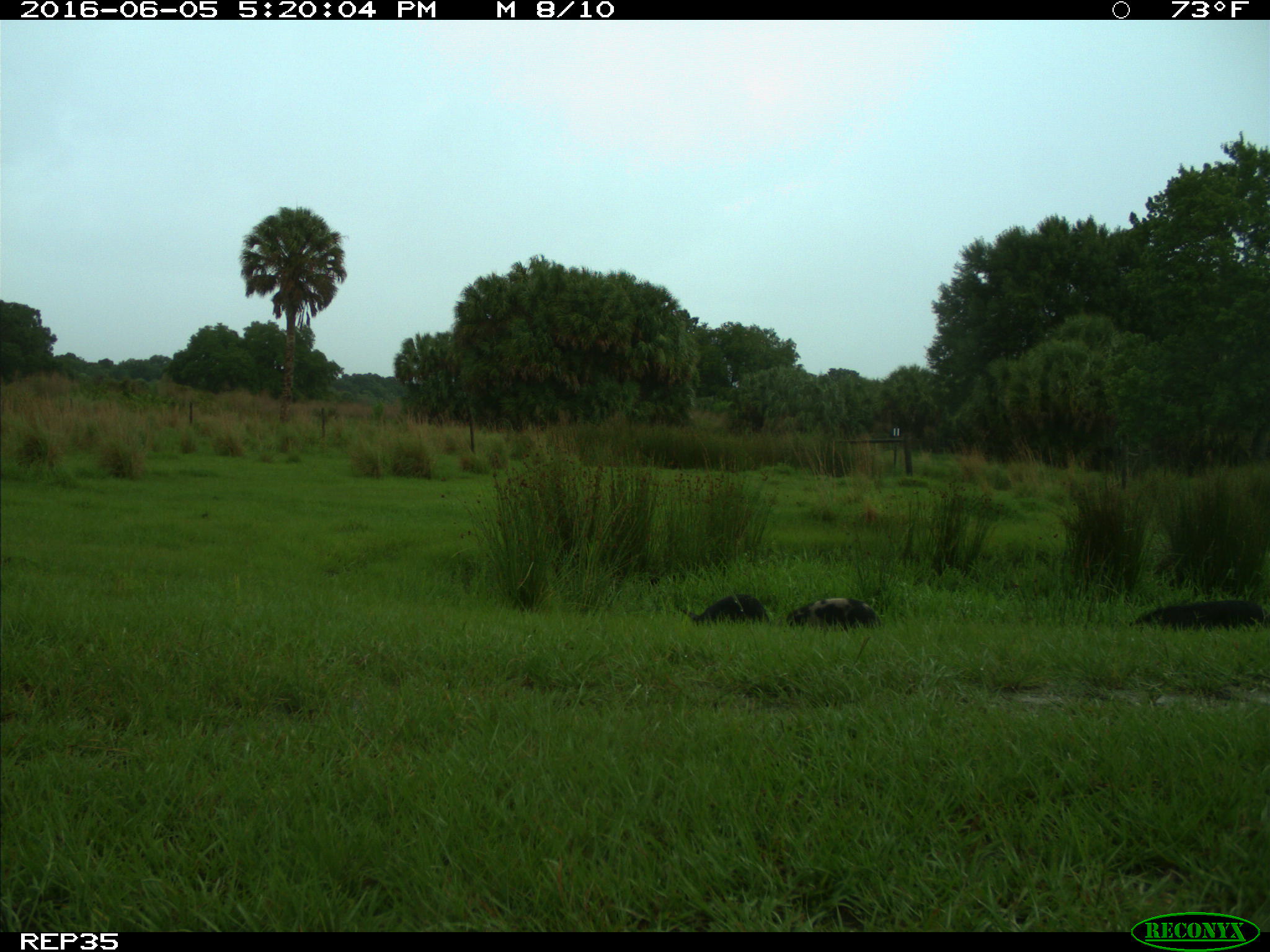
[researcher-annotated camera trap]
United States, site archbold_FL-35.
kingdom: Animalia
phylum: Chordata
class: Mammalia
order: Artiodactyla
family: Suidae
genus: Sus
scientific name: Sus scrofa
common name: wild boar